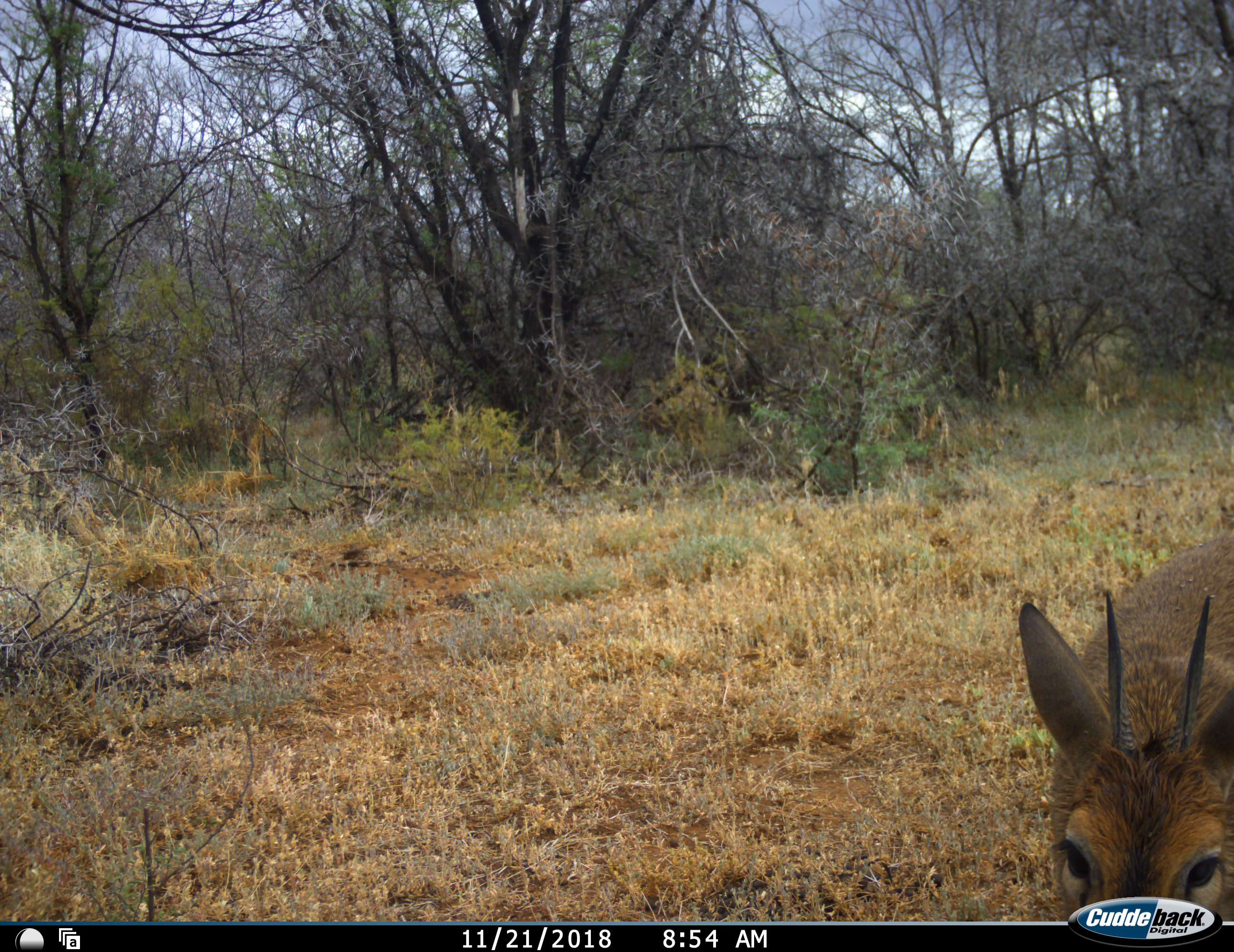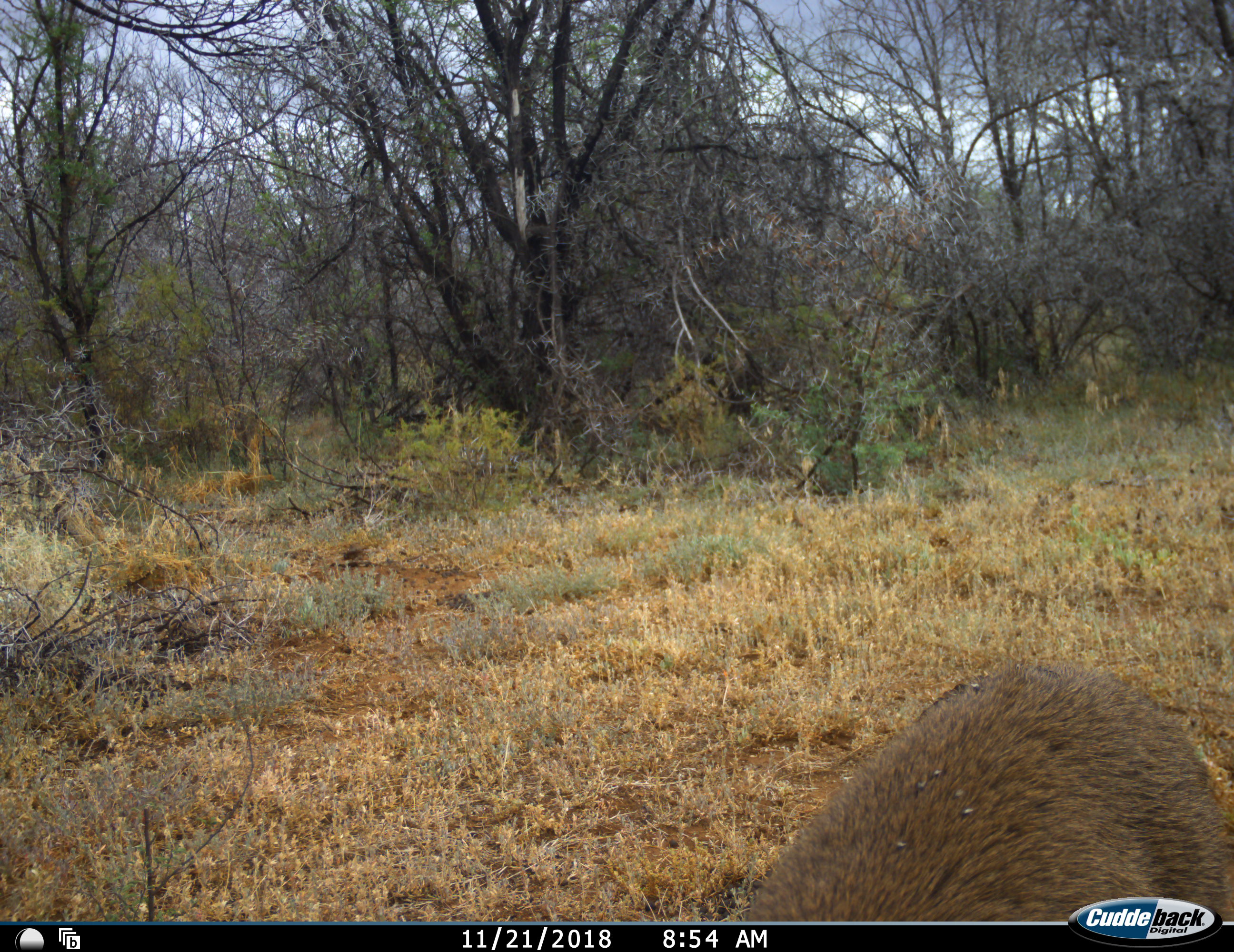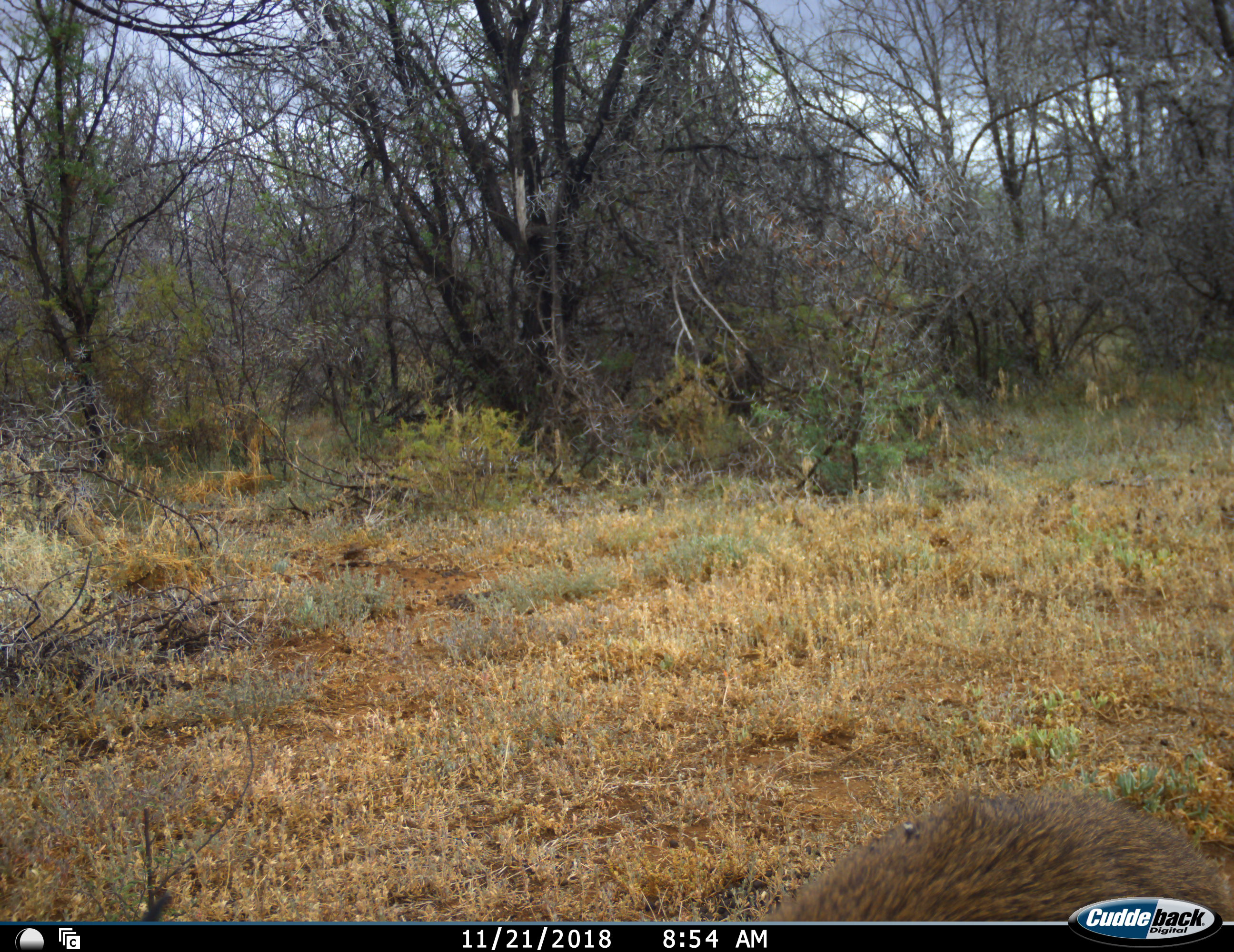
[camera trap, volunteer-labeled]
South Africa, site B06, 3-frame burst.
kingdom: Animalia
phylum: Chordata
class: Mammalia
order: Artiodactyla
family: Bovidae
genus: Sylvicapra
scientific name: Sylvicapra grimmia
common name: common grey duiker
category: duikercommongrey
Duikercommongrey (common grey duiker) (Sylvicapra grimmia), count 1. Behavior (volunteer vote fractions): standing 12%, resting 0%, moving 75%, interacting 0%. Young present (vote fraction): 0%. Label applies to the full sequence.